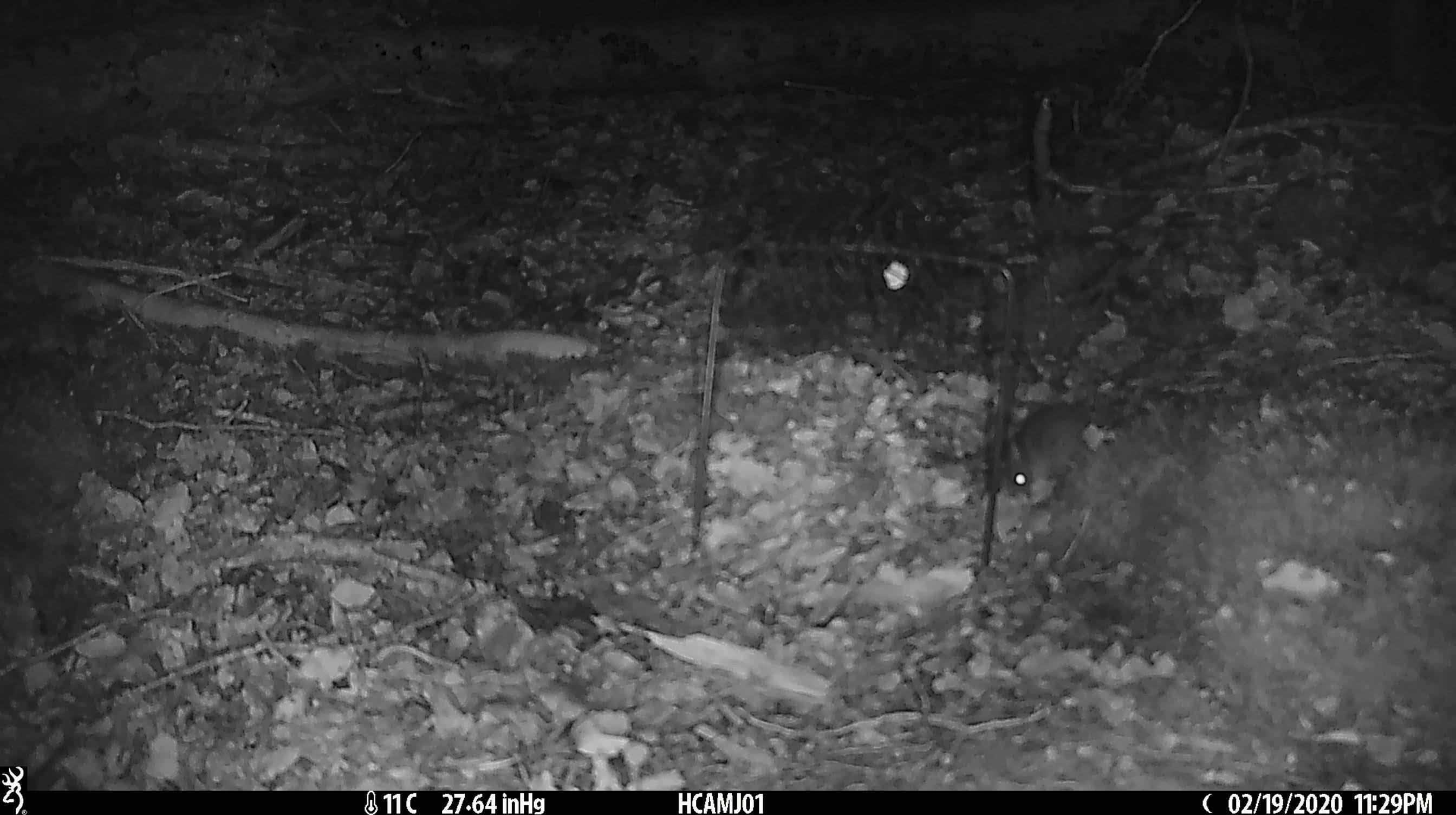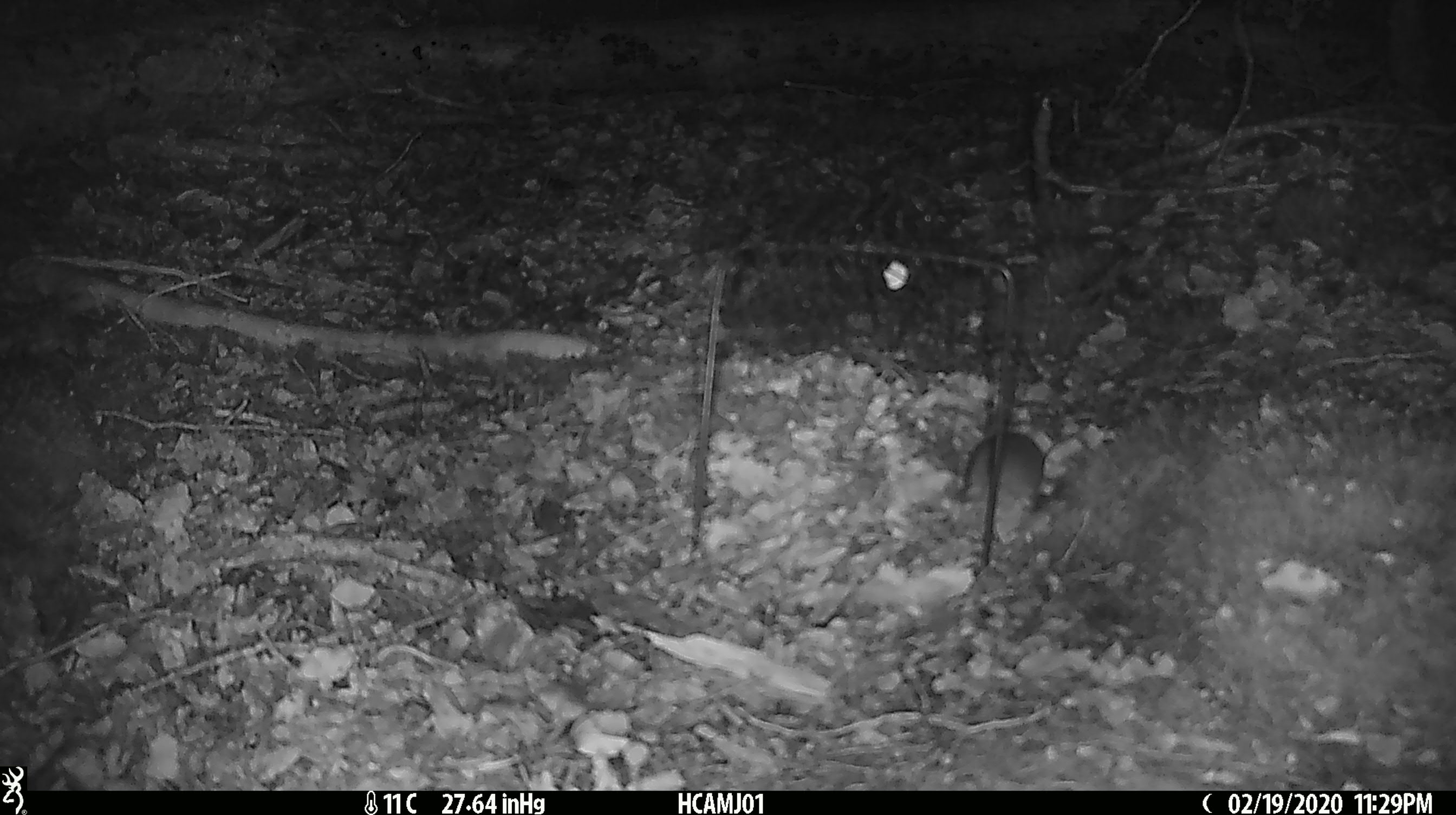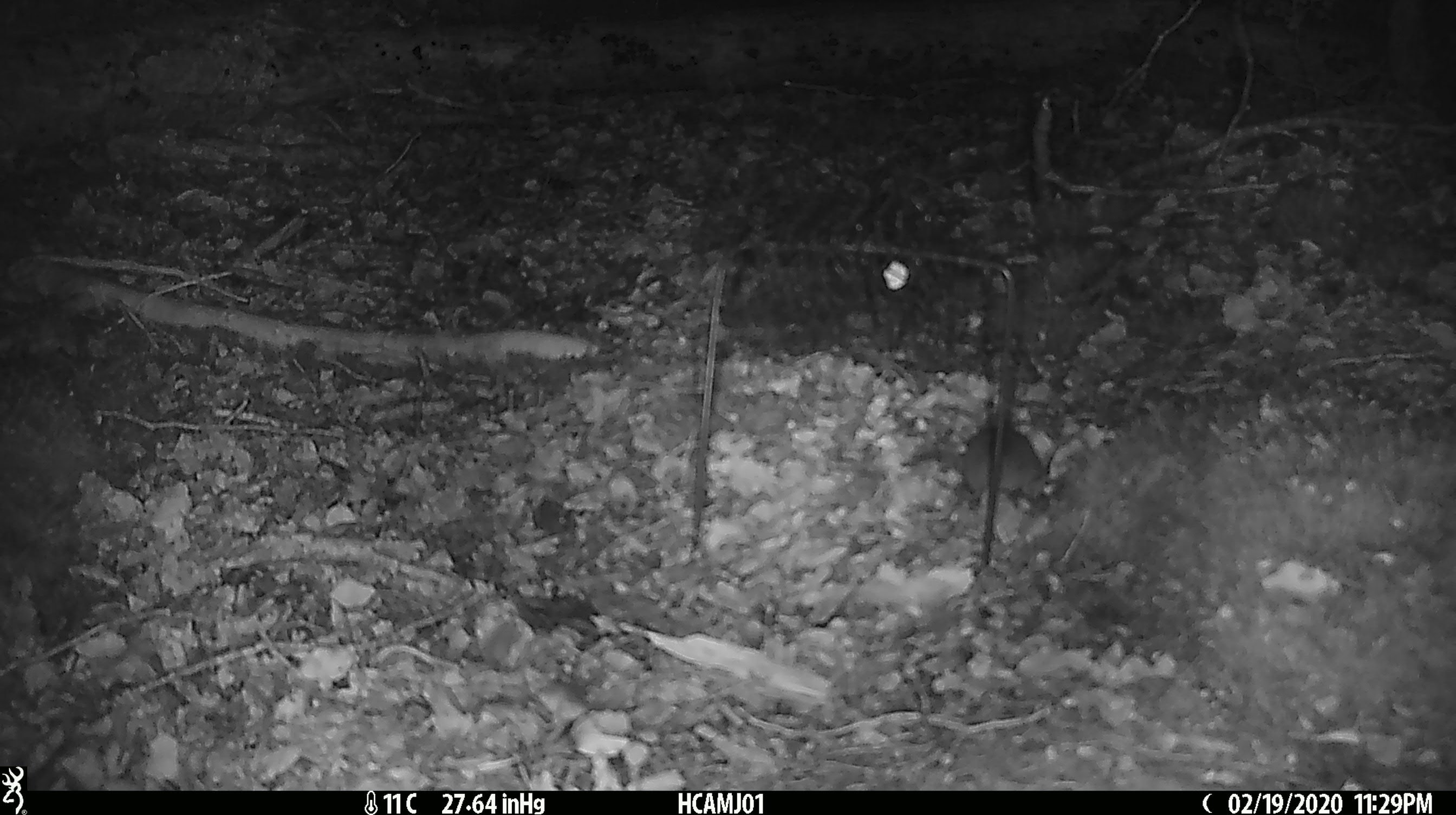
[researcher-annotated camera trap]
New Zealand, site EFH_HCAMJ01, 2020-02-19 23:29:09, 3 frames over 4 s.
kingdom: Animalia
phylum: Chordata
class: Mammalia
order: Rodentia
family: Muridae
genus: Mus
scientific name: Mus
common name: mouse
Mouse (Mus).